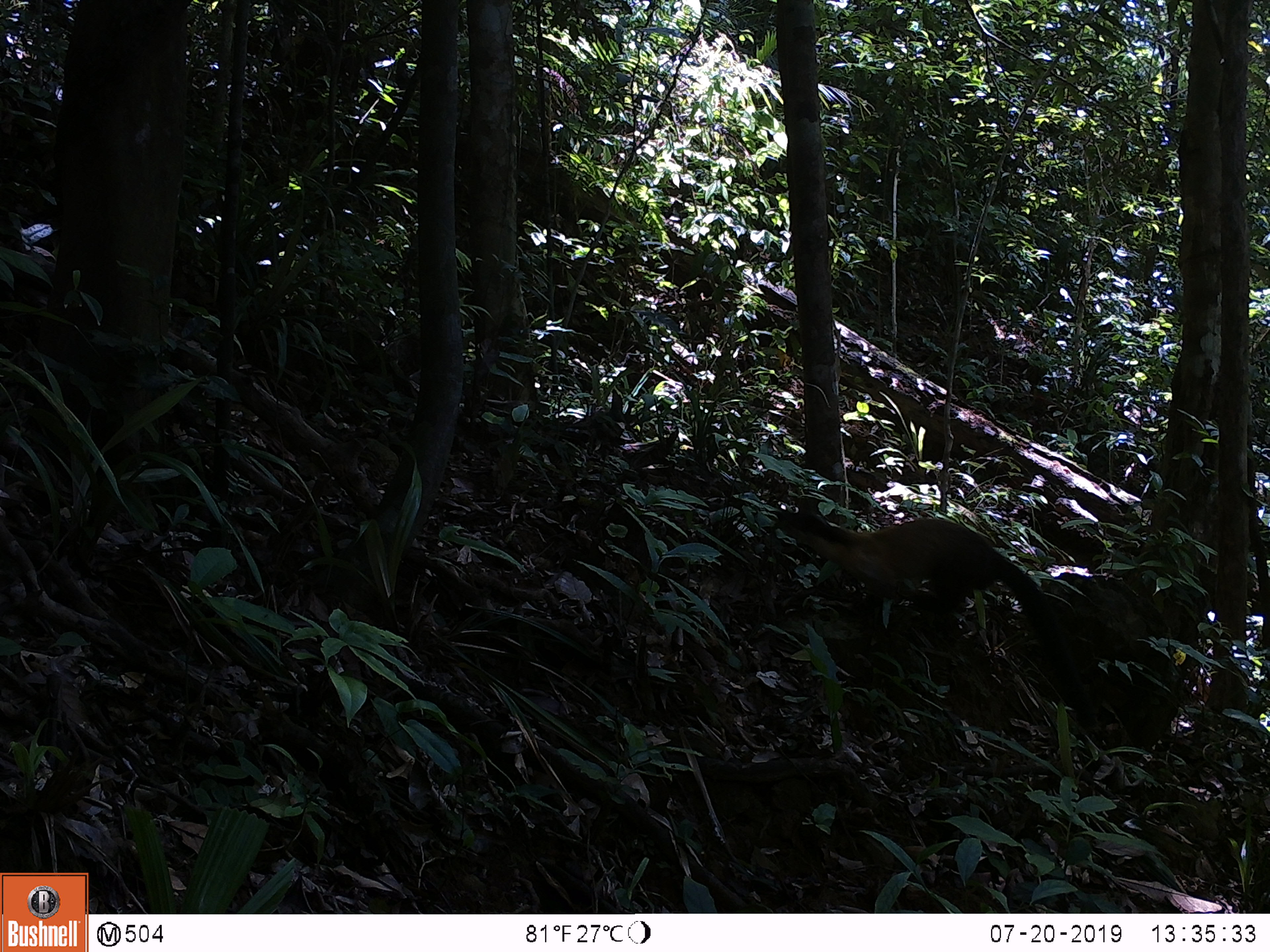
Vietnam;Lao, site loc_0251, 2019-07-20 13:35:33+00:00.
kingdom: Animalia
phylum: Chordata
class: Mammalia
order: Carnivora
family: Mustelidae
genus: Martes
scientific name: Martes flavigula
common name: yellow-throated marten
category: yellow throated marten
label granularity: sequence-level